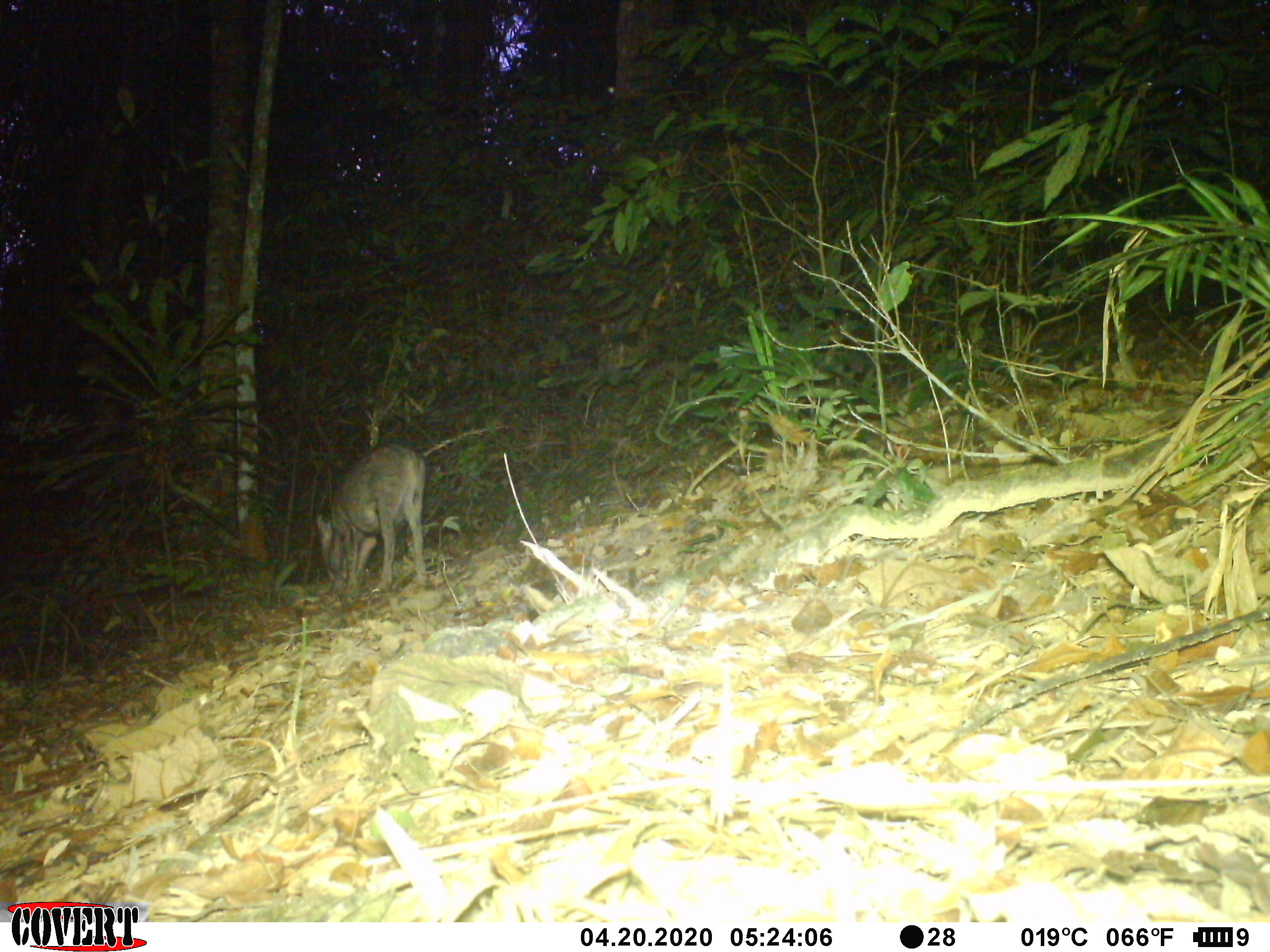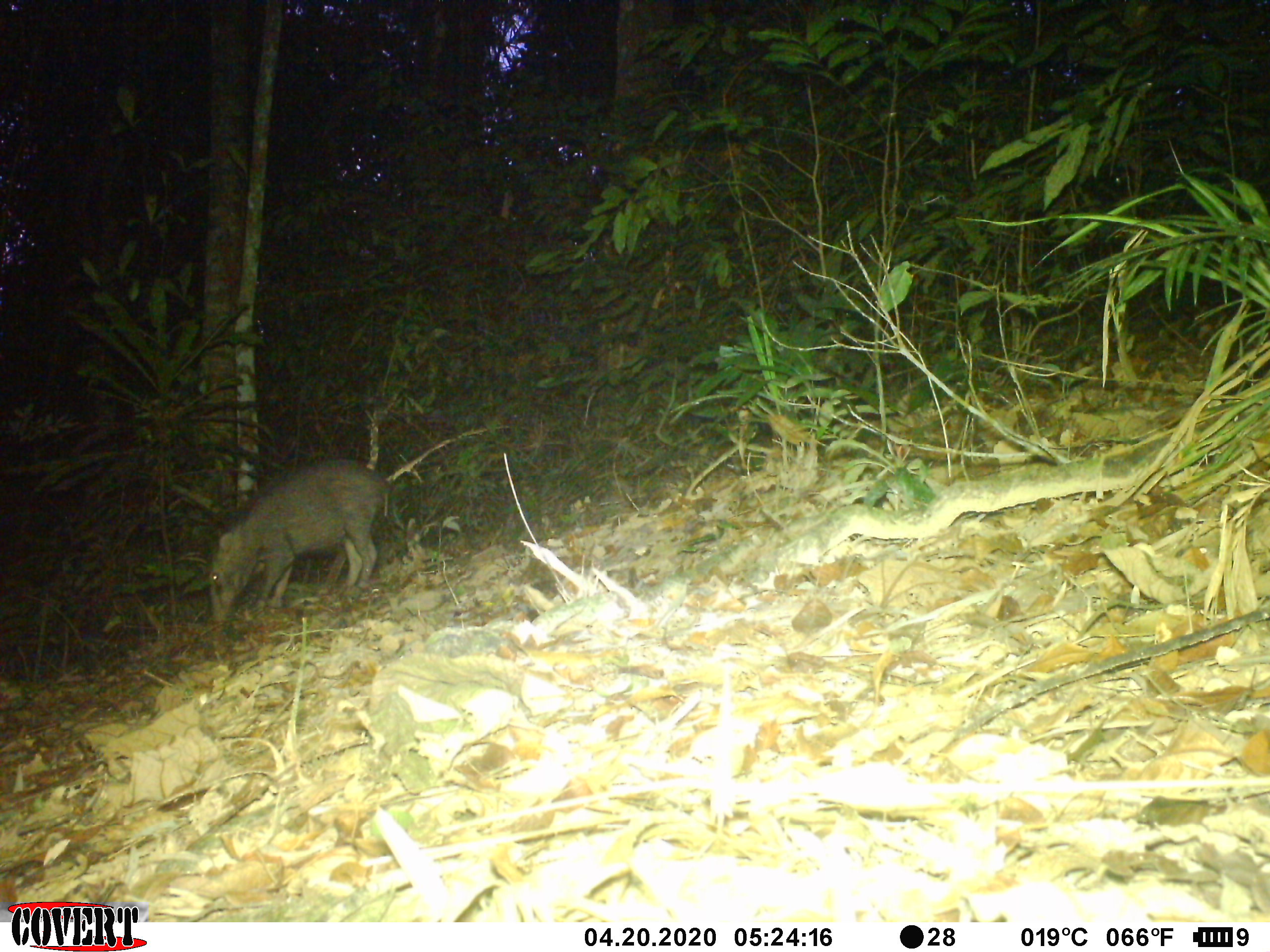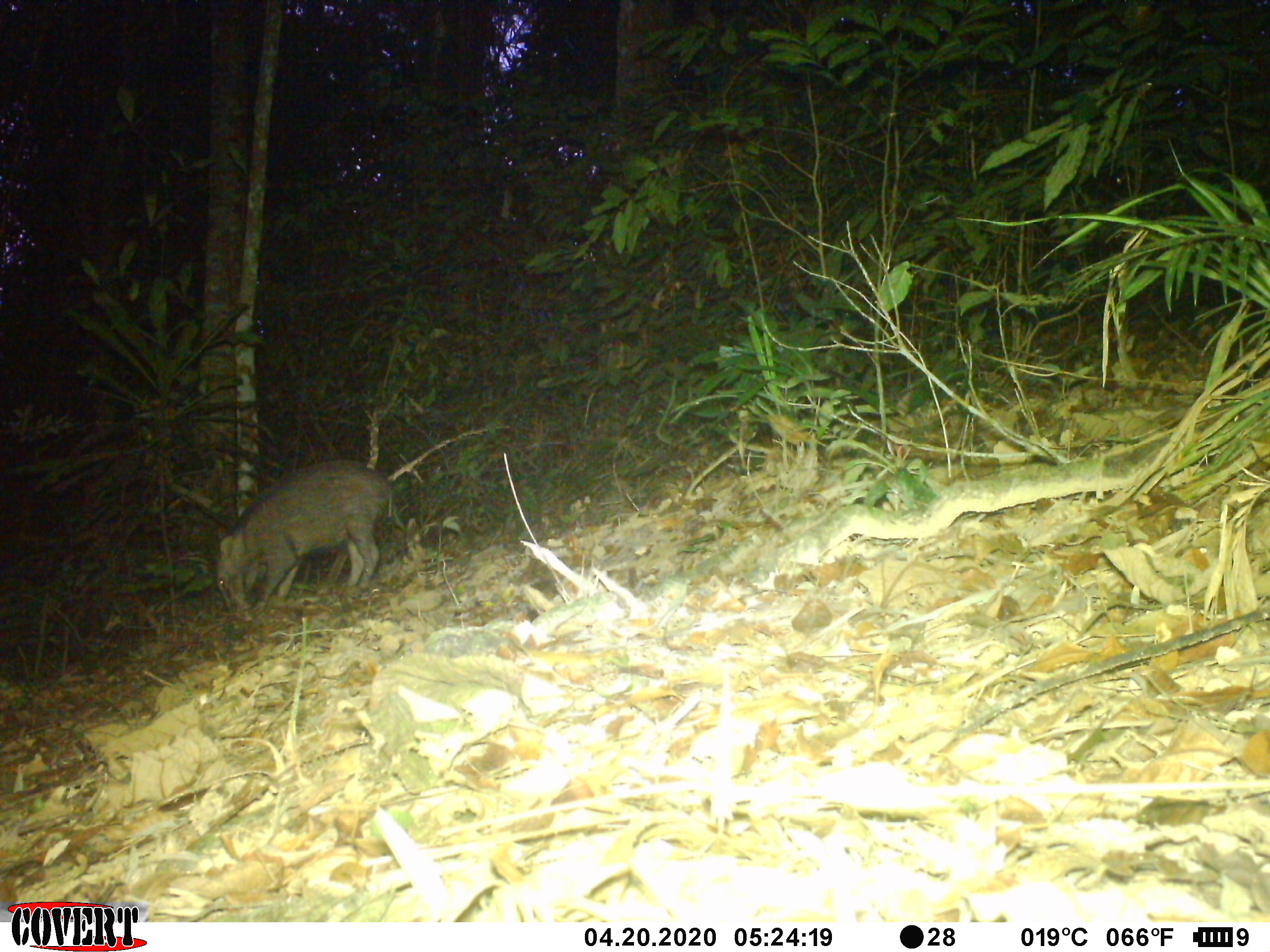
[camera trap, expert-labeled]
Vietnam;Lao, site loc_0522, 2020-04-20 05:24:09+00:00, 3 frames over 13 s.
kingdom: Animalia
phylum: Chordata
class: Mammalia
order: Artiodactyla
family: Suidae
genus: Sus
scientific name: Sus scrofa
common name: eurasian wild pig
Eurasian wild pig (Sus scrofa). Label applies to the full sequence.